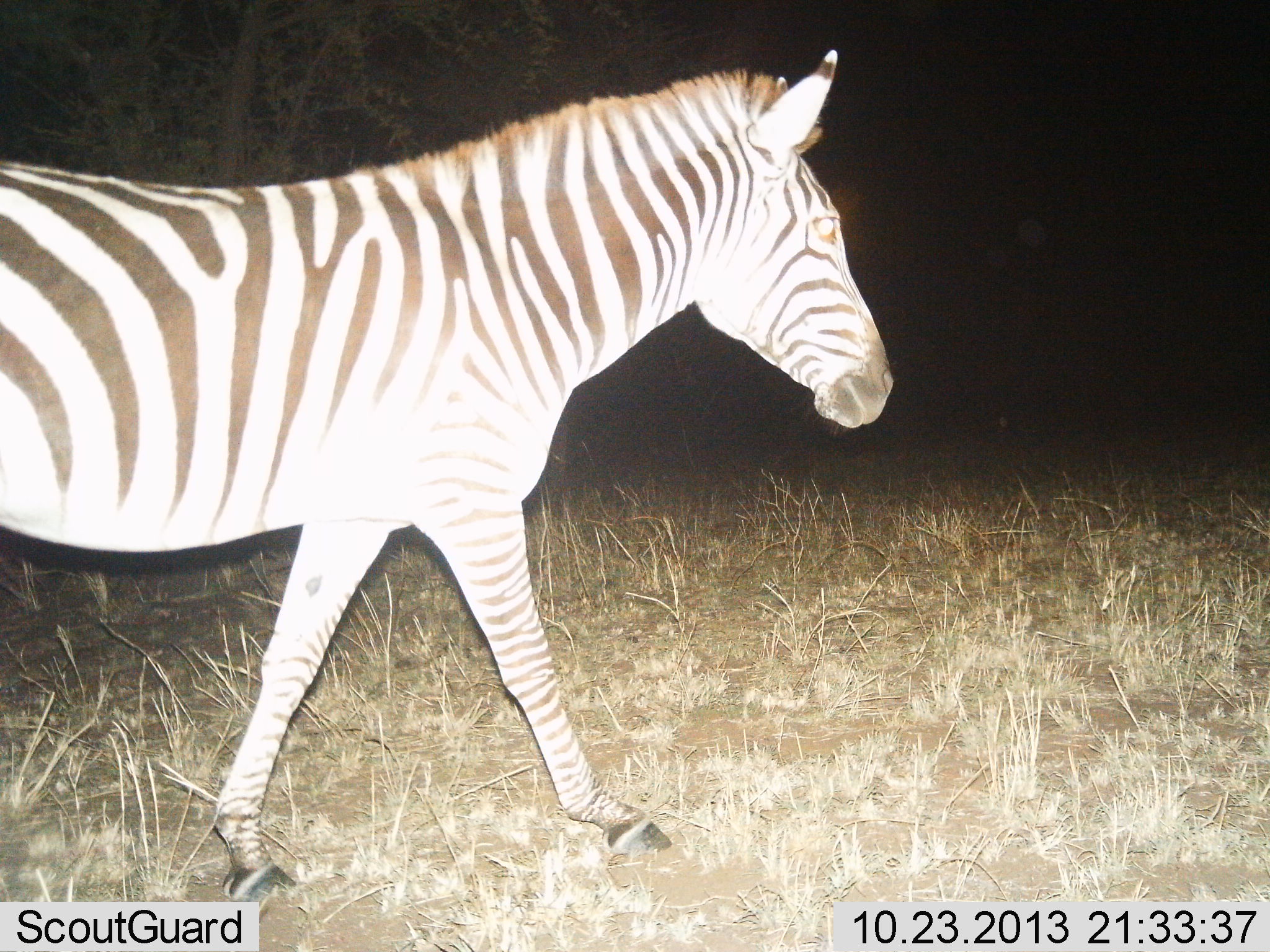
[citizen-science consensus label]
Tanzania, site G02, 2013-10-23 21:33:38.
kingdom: Animalia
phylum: Chordata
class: Mammalia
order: Perissodactyla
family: Equidae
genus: Equus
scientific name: Equus quagga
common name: plains zebra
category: zebra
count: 1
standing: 0%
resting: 0%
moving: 100%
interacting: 0%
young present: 0%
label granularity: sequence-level